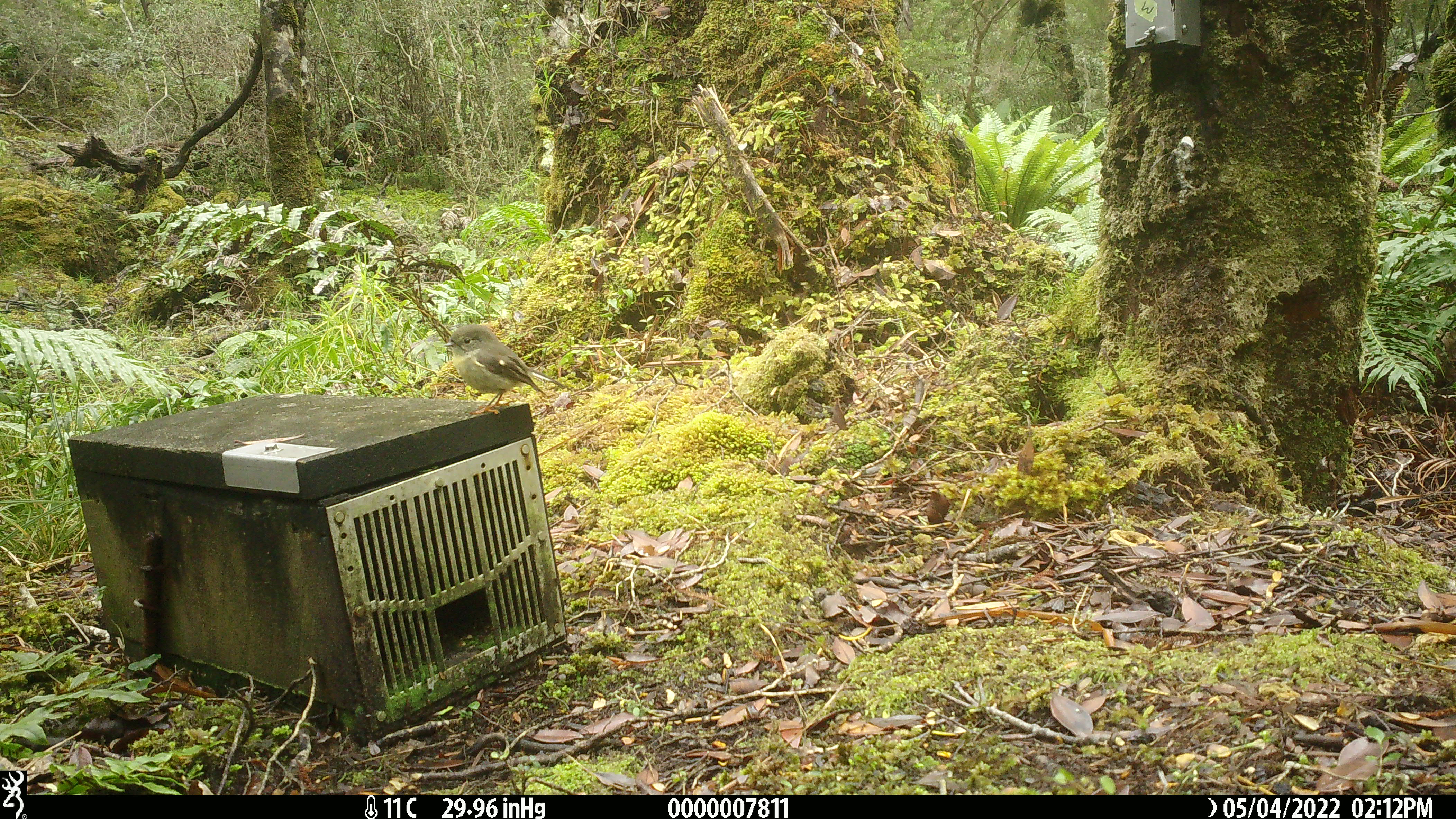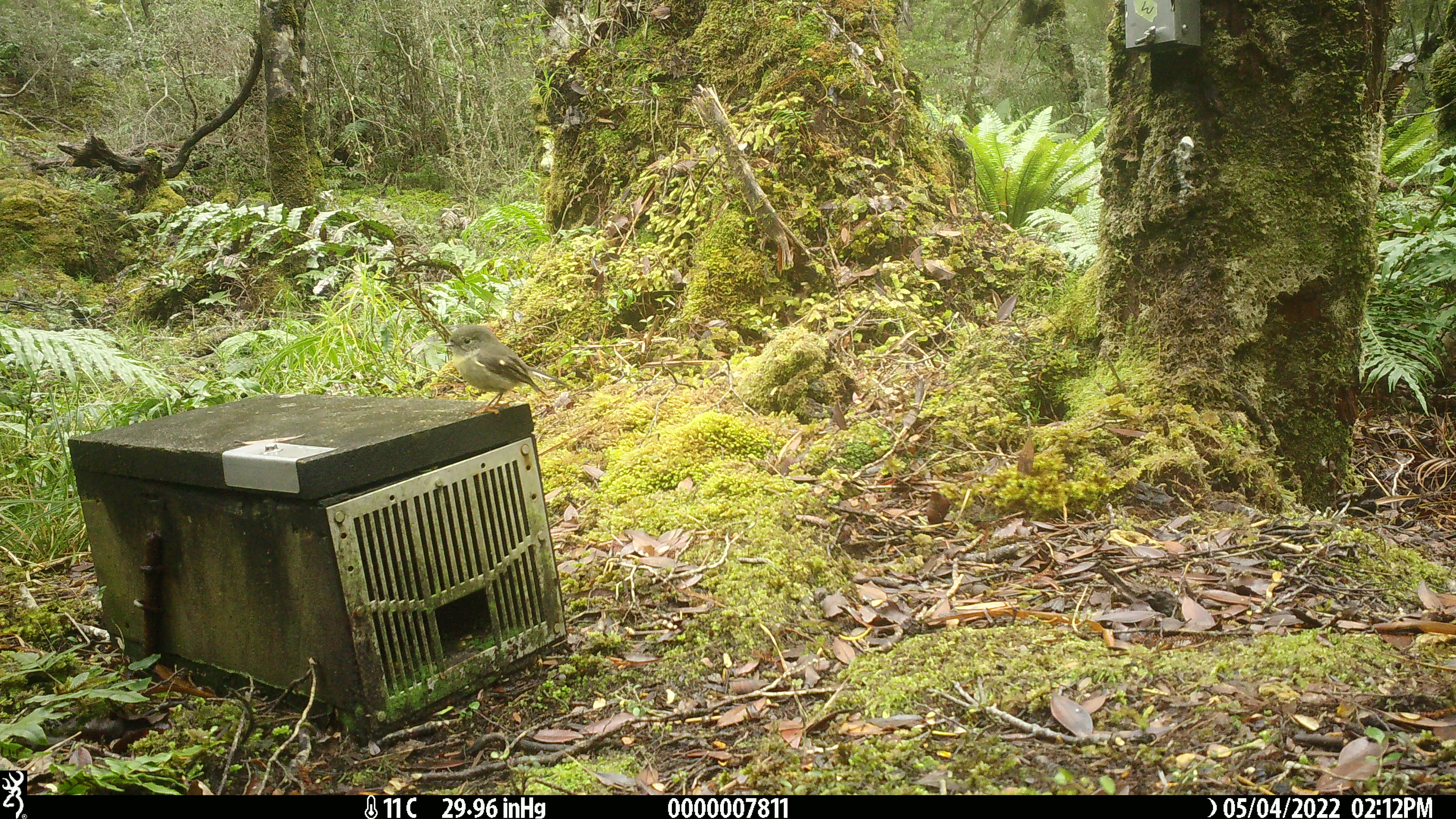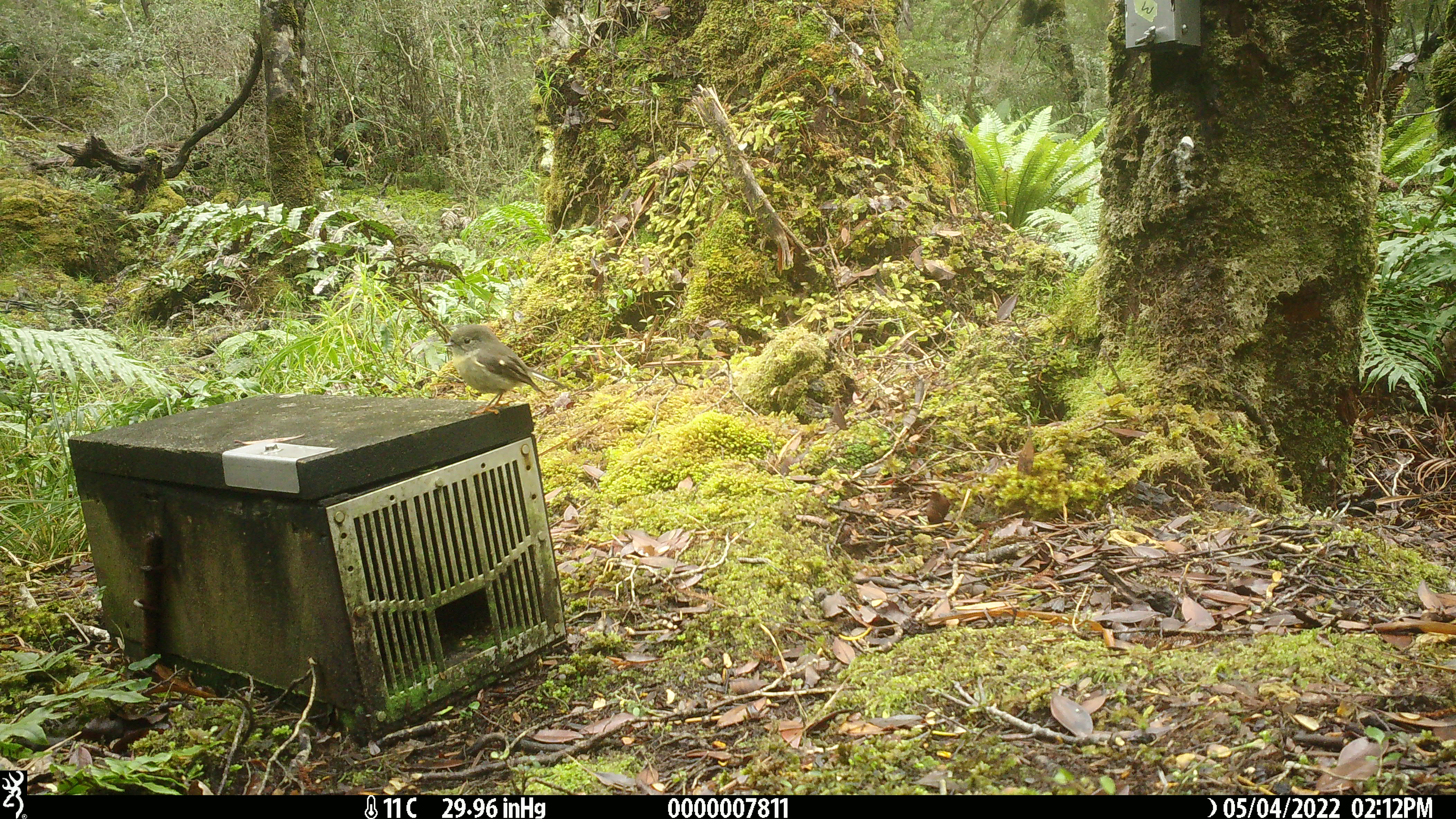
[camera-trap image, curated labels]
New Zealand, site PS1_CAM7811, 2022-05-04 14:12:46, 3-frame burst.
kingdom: Animalia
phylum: Chordata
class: Aves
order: Passeriformes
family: Petroicidae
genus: Petroica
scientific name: Petroica macrocephala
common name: tomtit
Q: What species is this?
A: Tomtit (Petroica macrocephala).